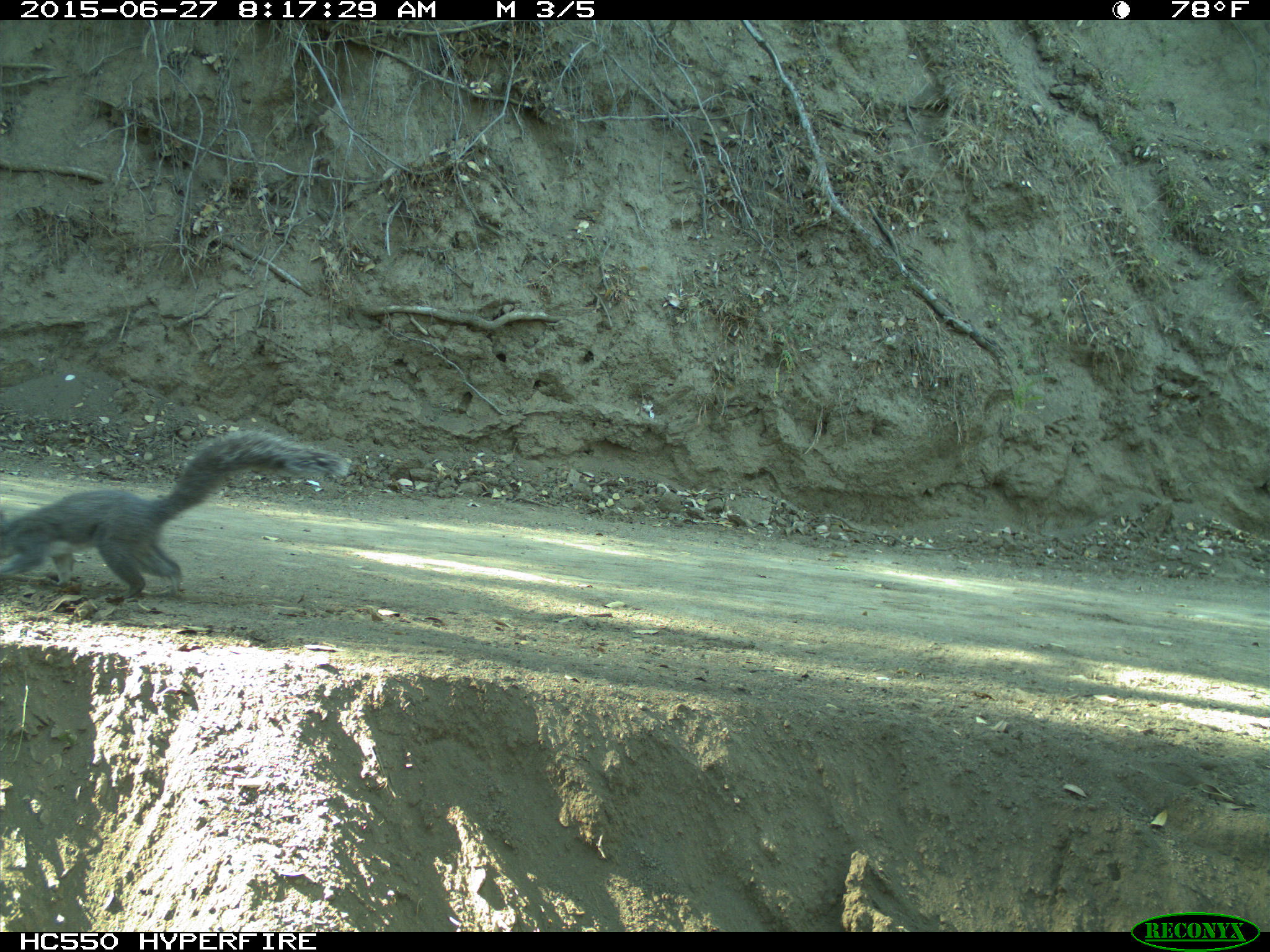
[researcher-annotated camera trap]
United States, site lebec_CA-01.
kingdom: Animalia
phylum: Chordata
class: Mammalia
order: Rodentia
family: Sciuridae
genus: Sciurus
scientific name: Sciurus carolinensis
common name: eastern gray squirrel